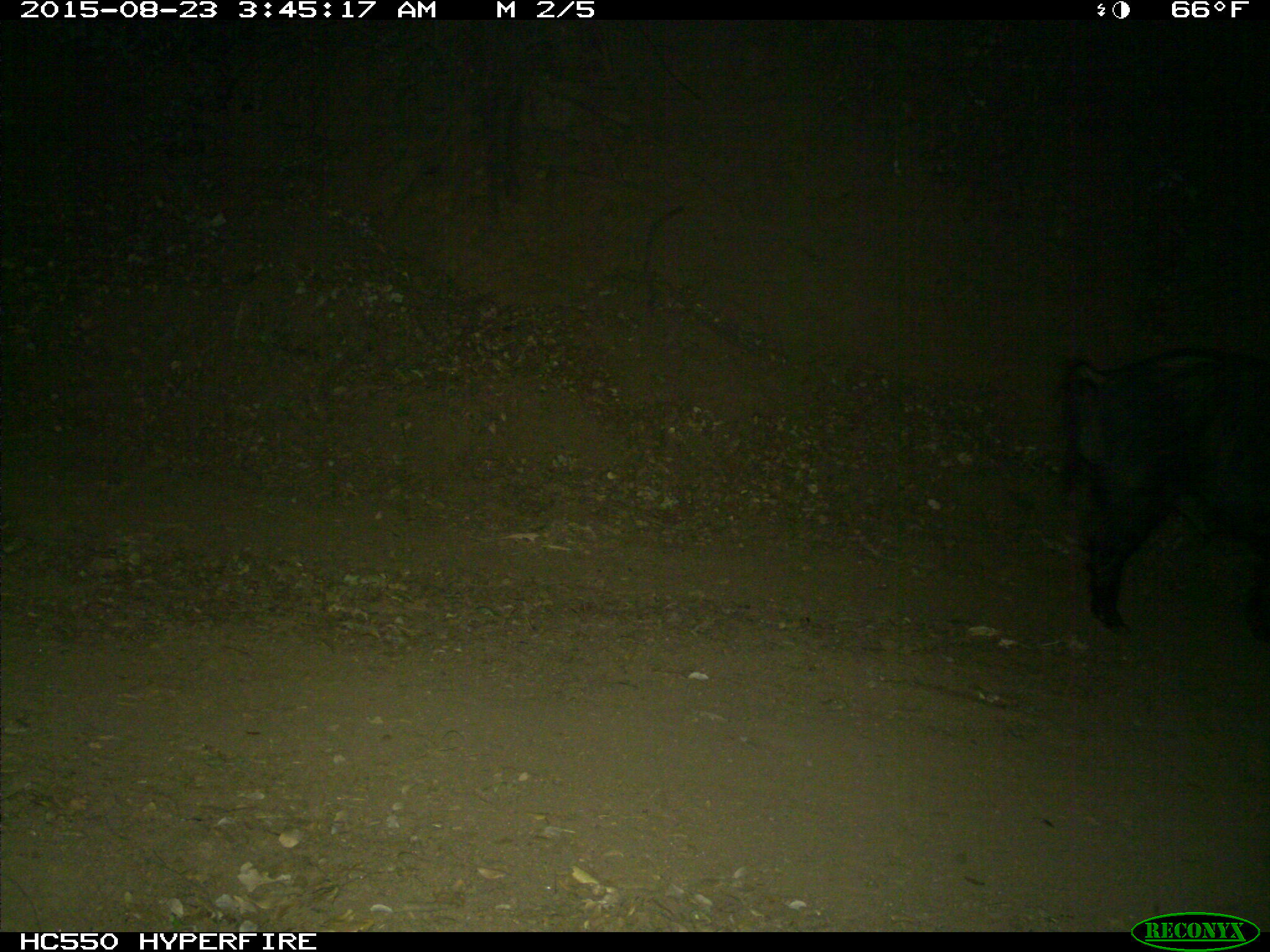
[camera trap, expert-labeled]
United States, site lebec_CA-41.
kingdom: Animalia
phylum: Chordata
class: Mammalia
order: Artiodactyla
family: Suidae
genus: Sus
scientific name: Sus scrofa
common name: wild boar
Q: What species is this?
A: Sus scrofa (wild boar).